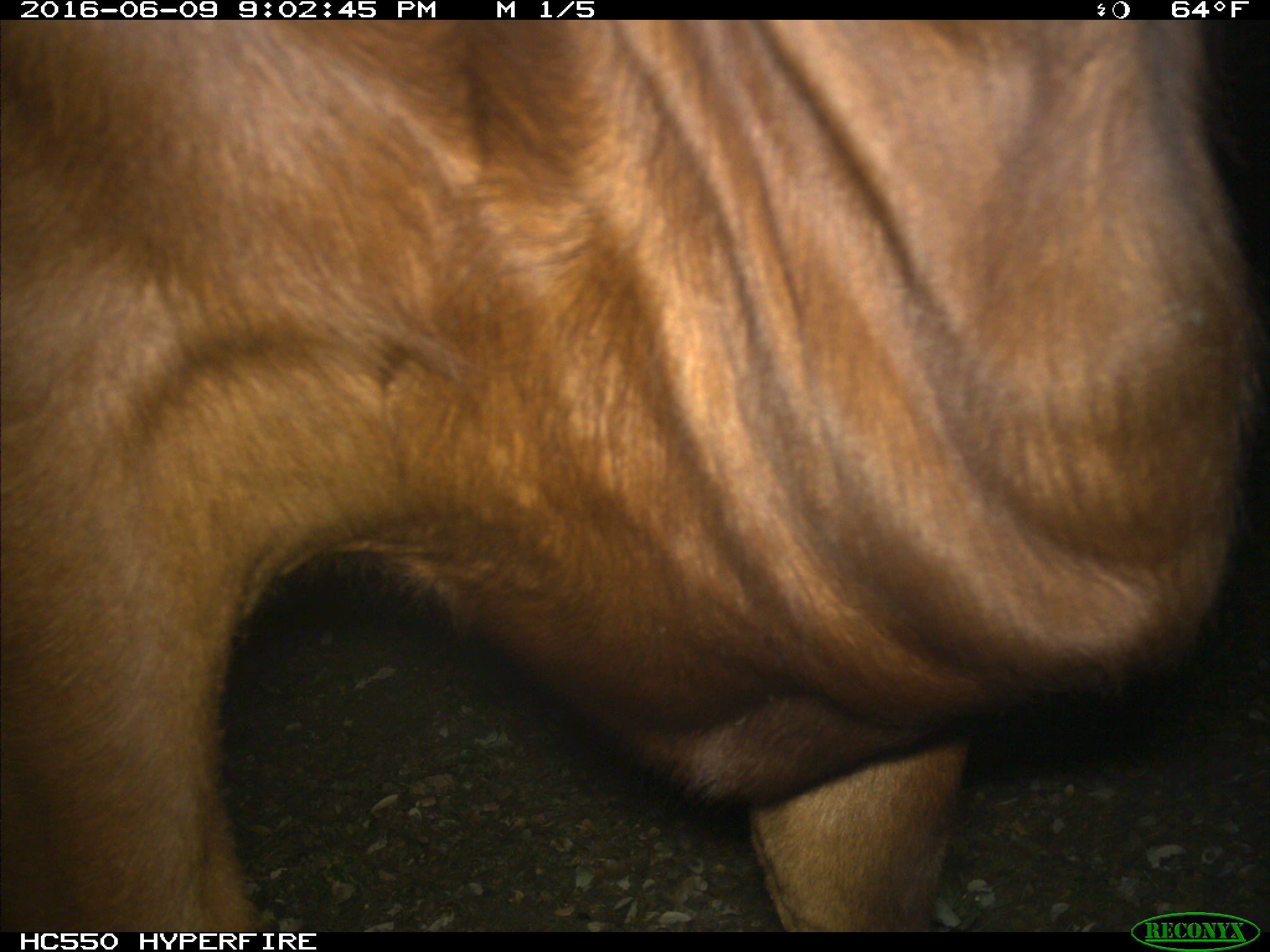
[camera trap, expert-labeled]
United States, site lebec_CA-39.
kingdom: Animalia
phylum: Chordata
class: Mammalia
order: Artiodactyla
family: Bovidae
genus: Bos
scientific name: Bos taurus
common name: domestic cow